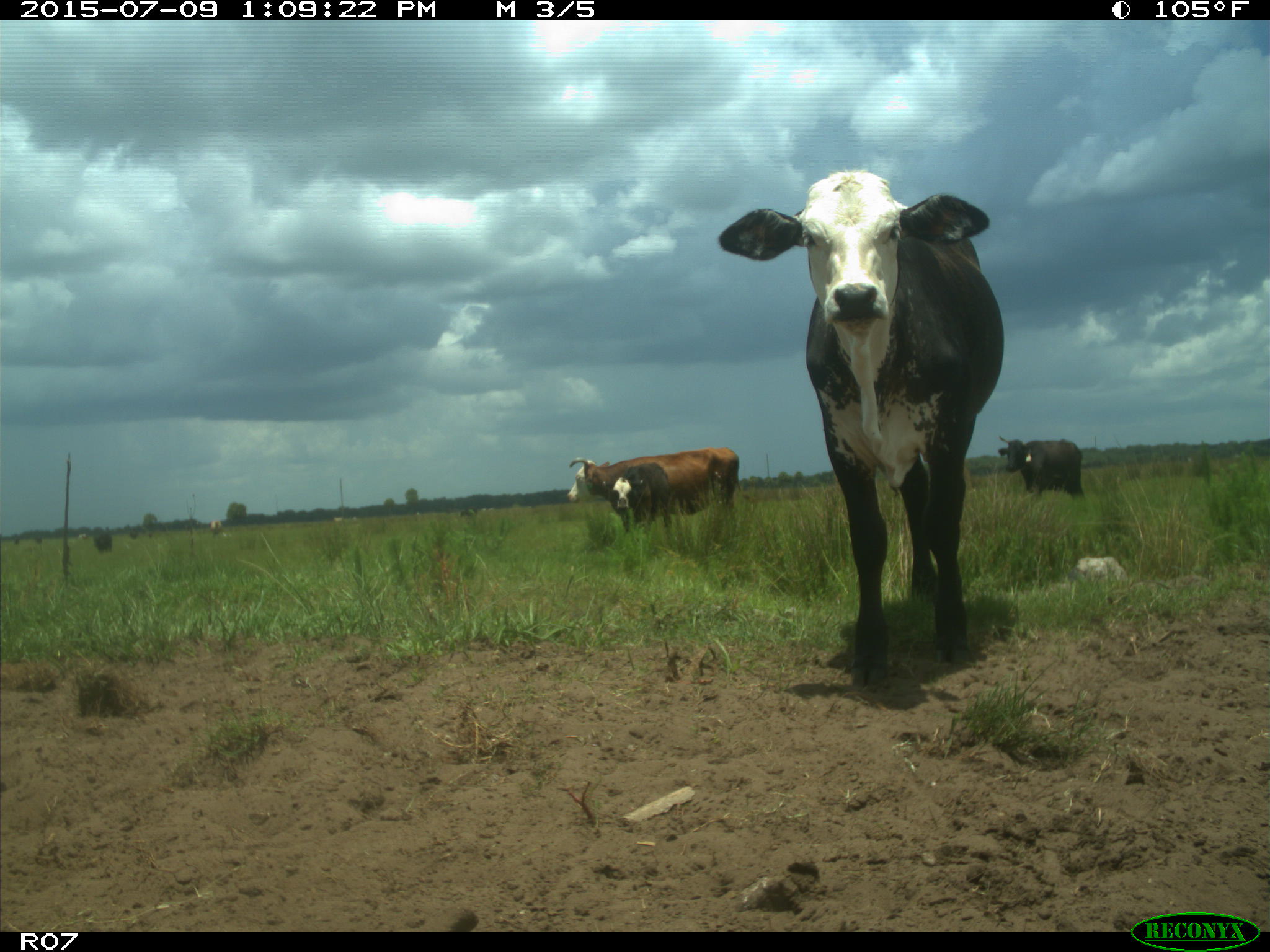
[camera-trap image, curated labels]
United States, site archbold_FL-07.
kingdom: Animalia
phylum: Chordata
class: Mammalia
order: Artiodactyla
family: Bovidae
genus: Bos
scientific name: Bos taurus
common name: domestic cow